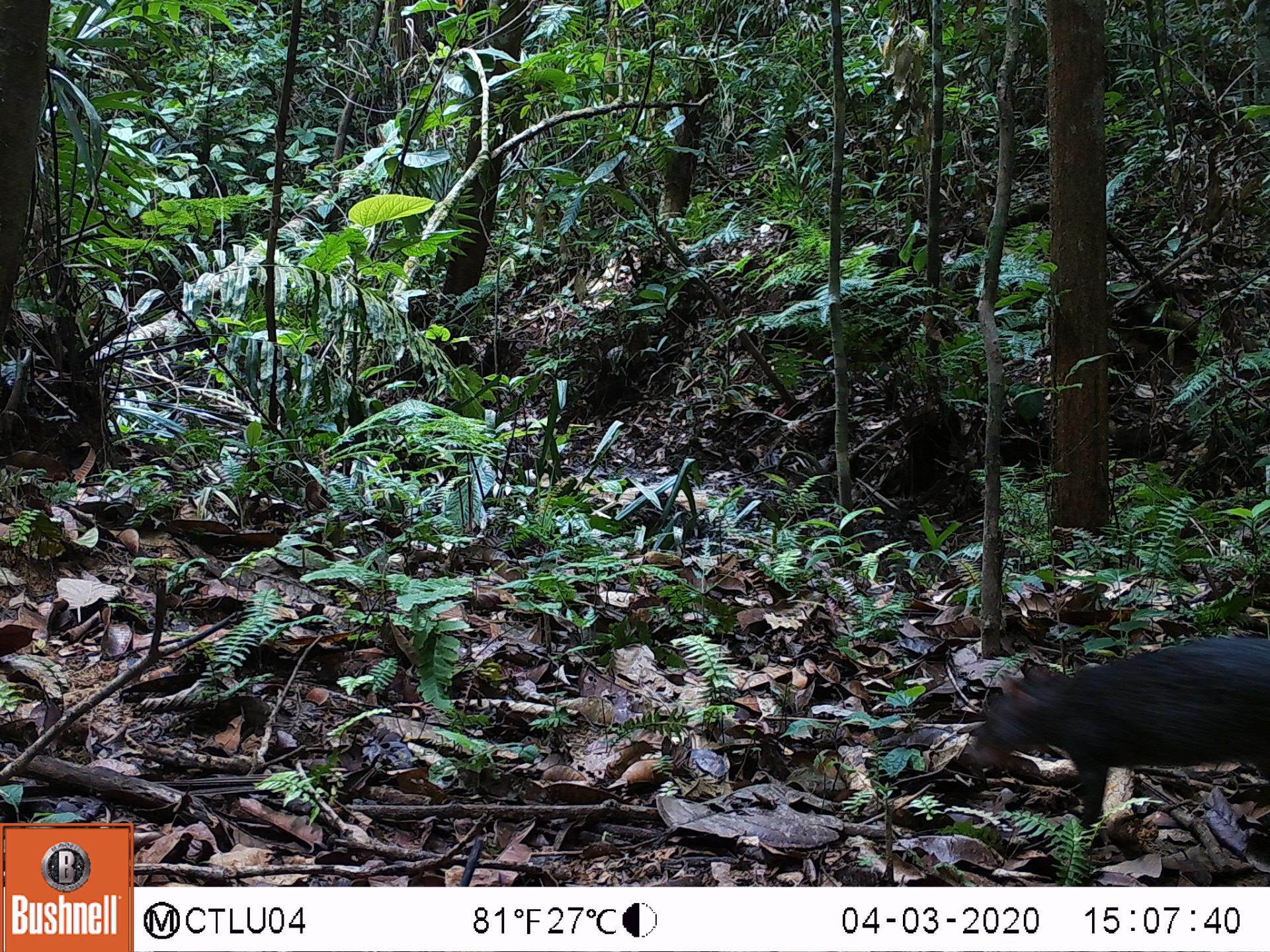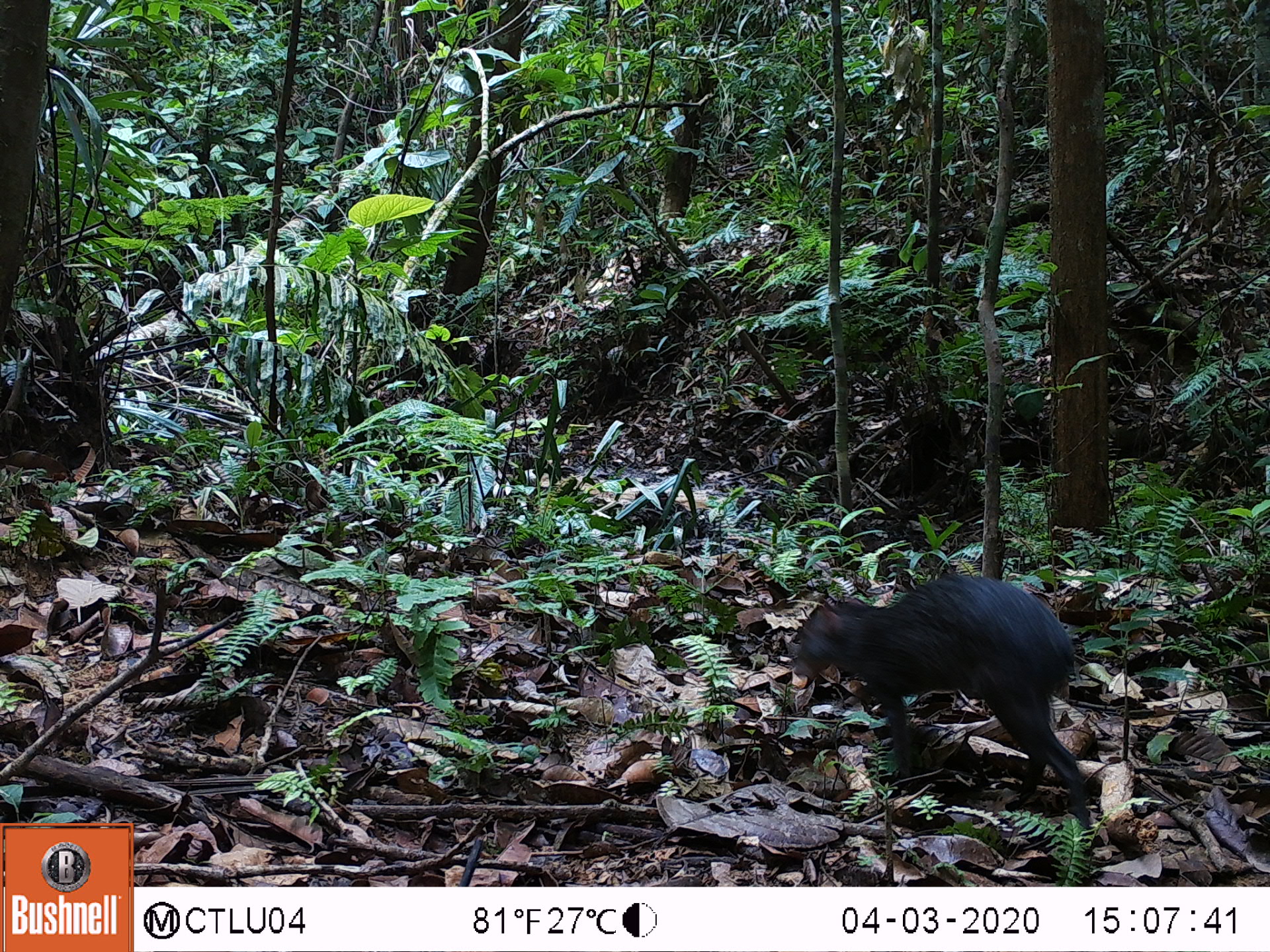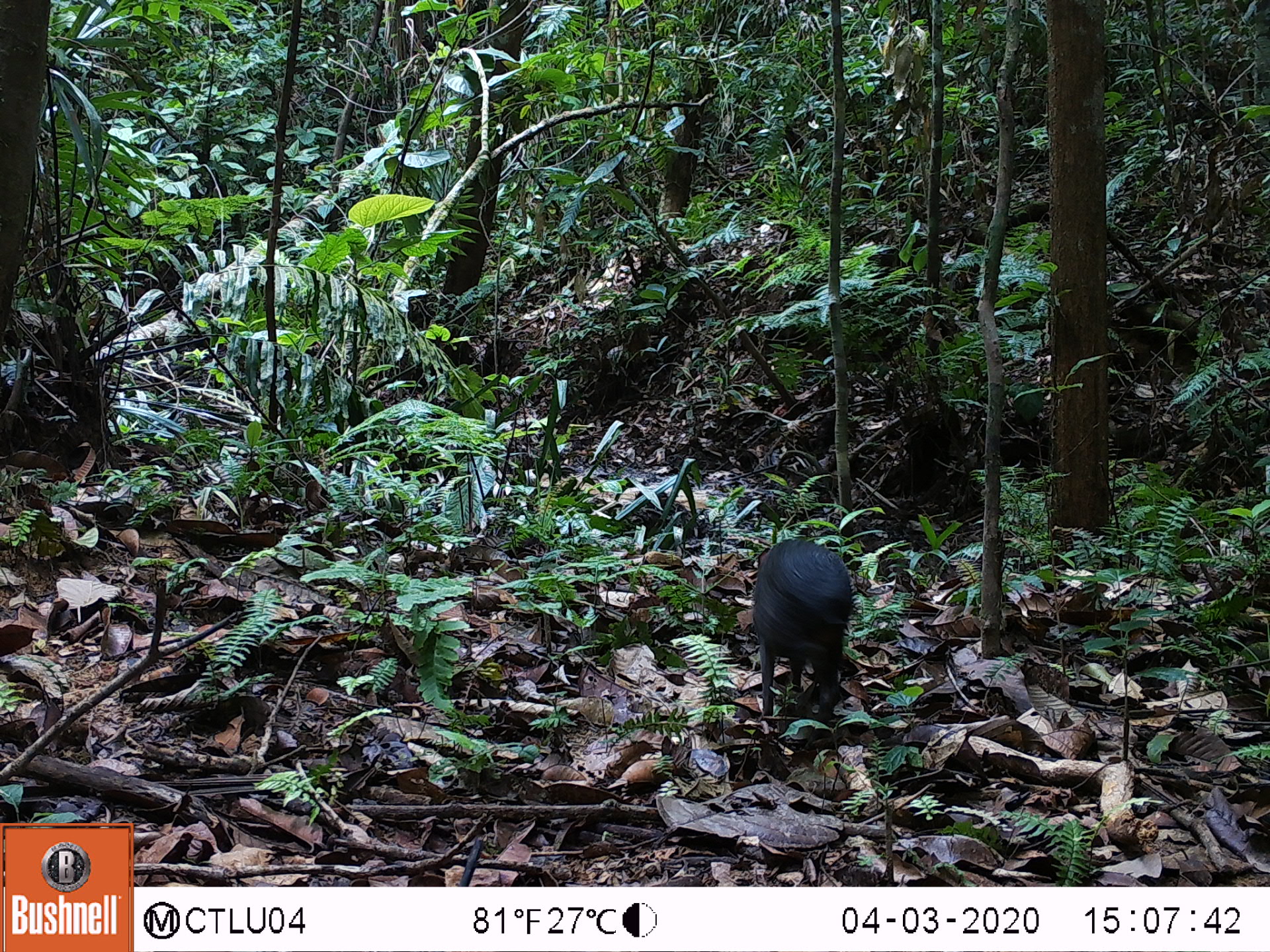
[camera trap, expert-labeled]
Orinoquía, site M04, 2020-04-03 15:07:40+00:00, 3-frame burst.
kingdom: Animalia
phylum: Chordata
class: Mammalia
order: Rodentia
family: Dasyproctidae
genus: Dasyprocta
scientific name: Dasyprocta fuliginosa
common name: black agouti